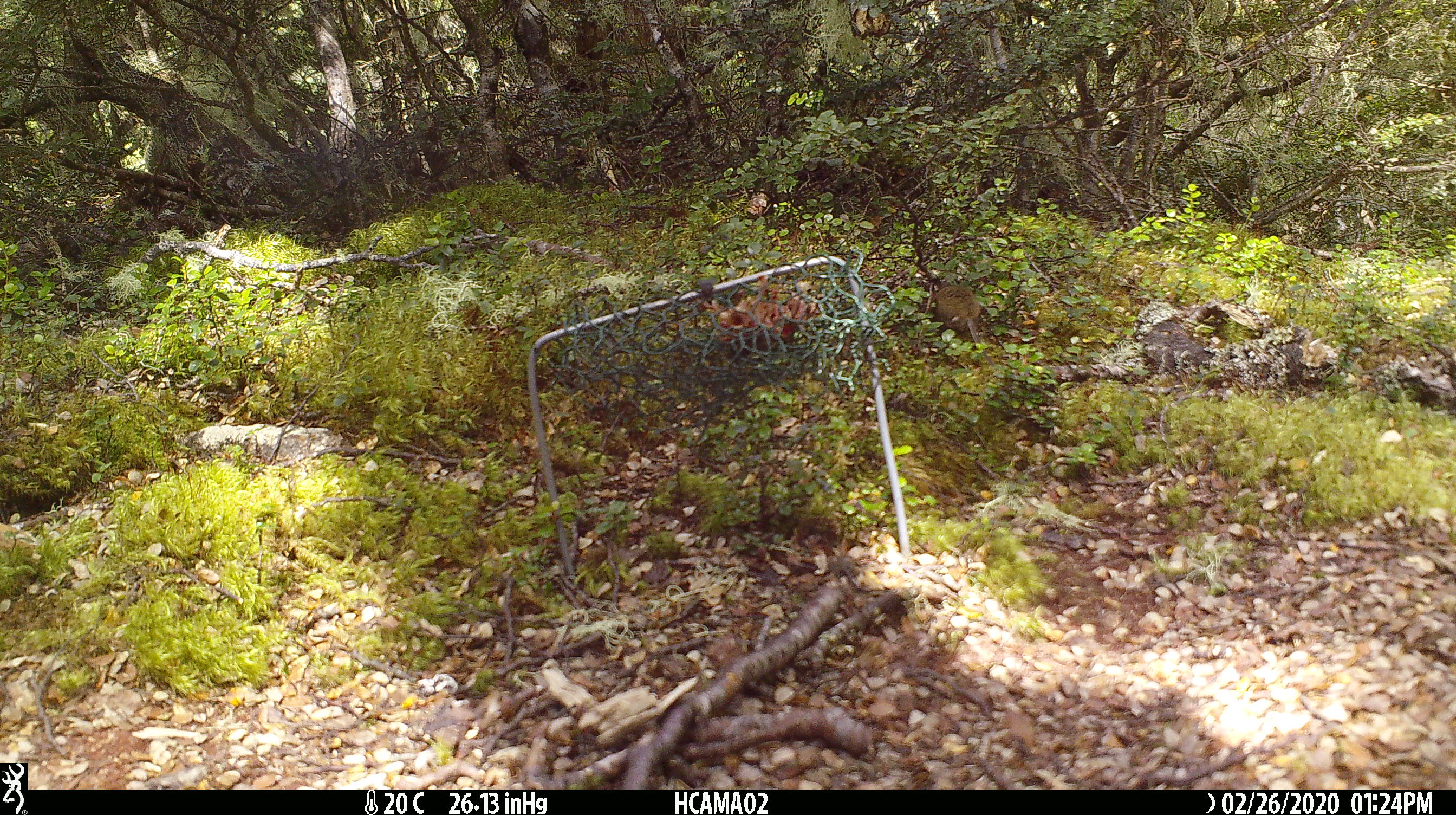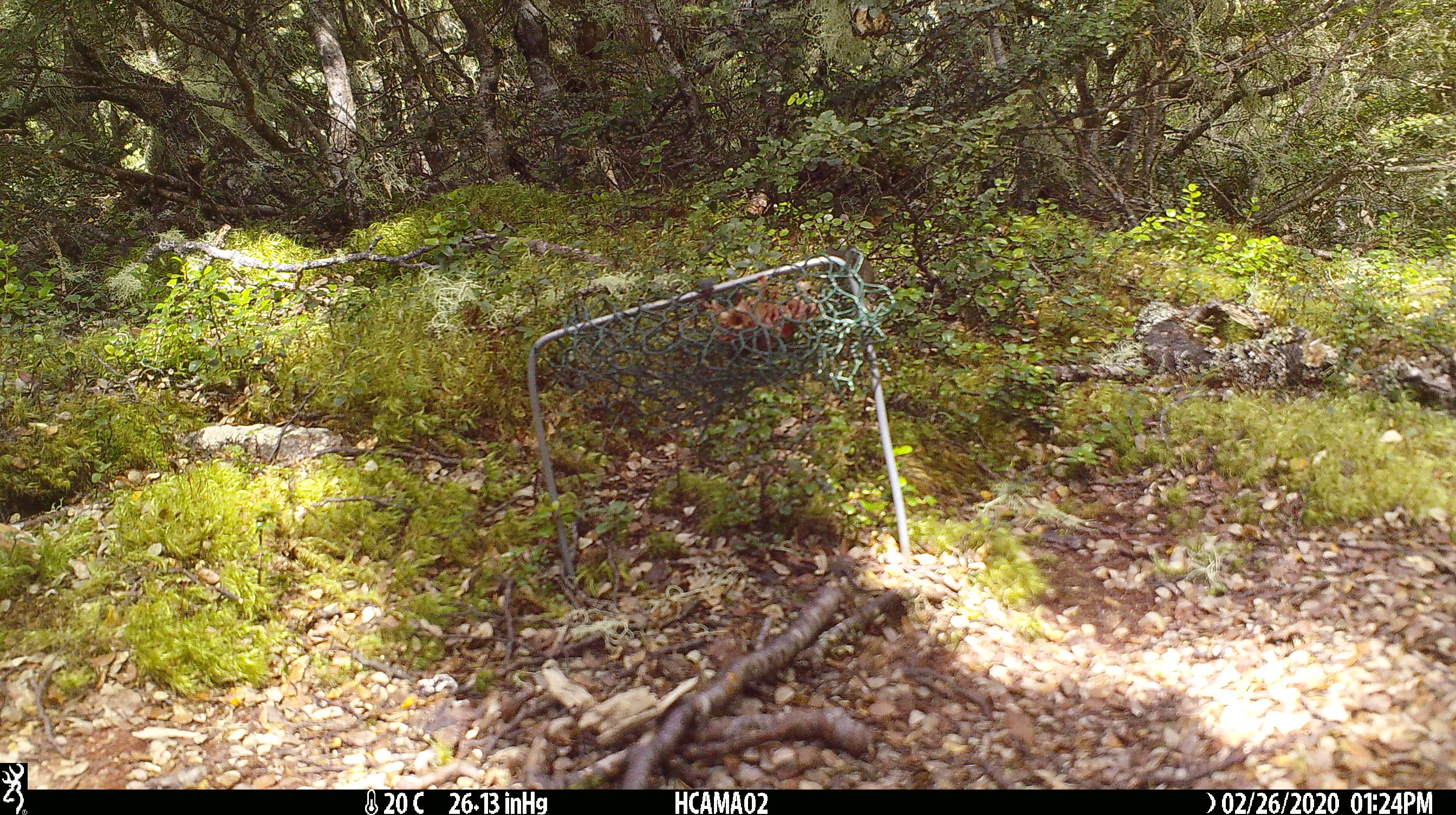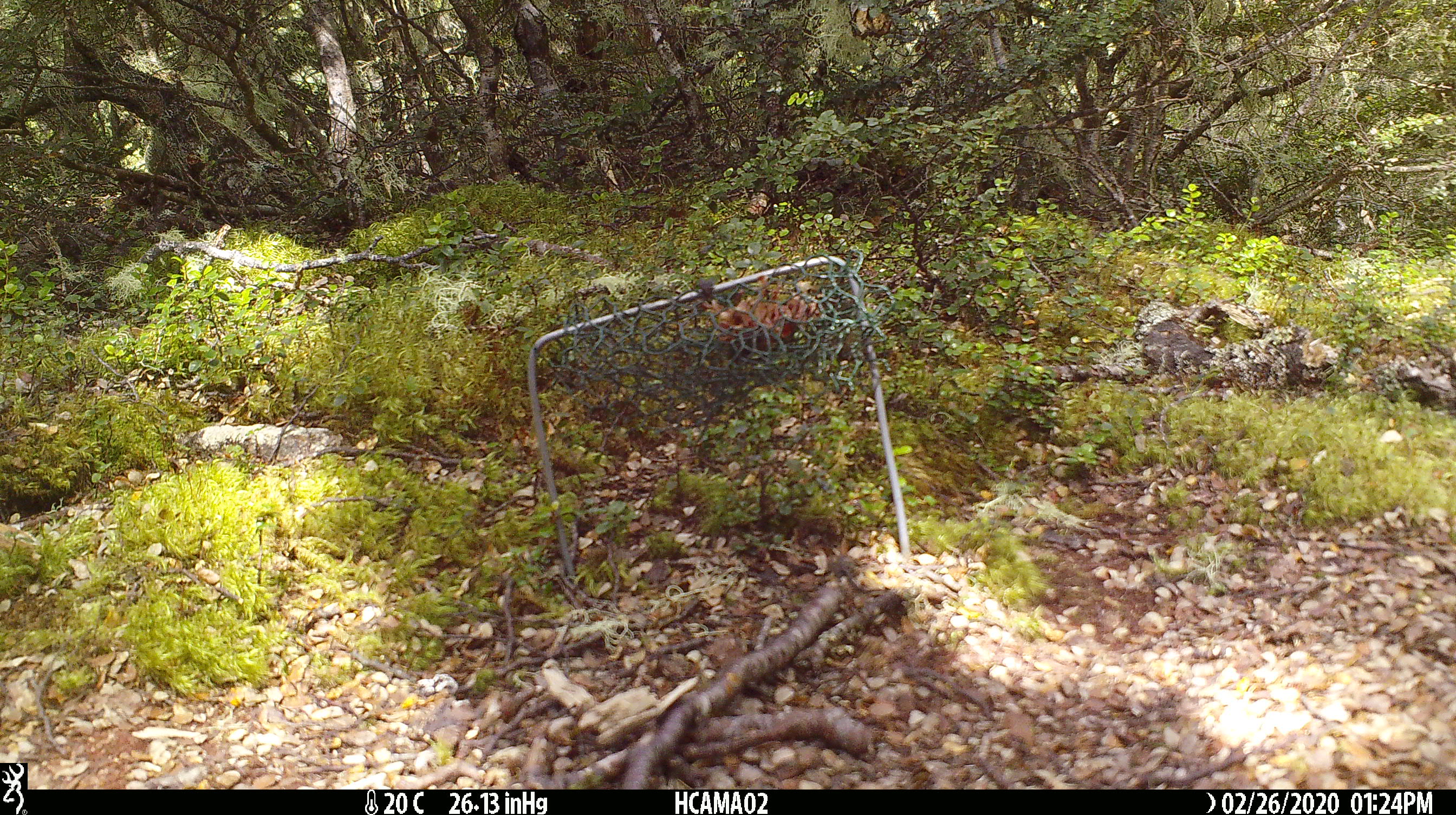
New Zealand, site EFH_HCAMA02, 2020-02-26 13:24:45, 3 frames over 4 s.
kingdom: Animalia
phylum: Chordata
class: Mammalia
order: Rodentia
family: Muridae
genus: Mus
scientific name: Mus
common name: mouse